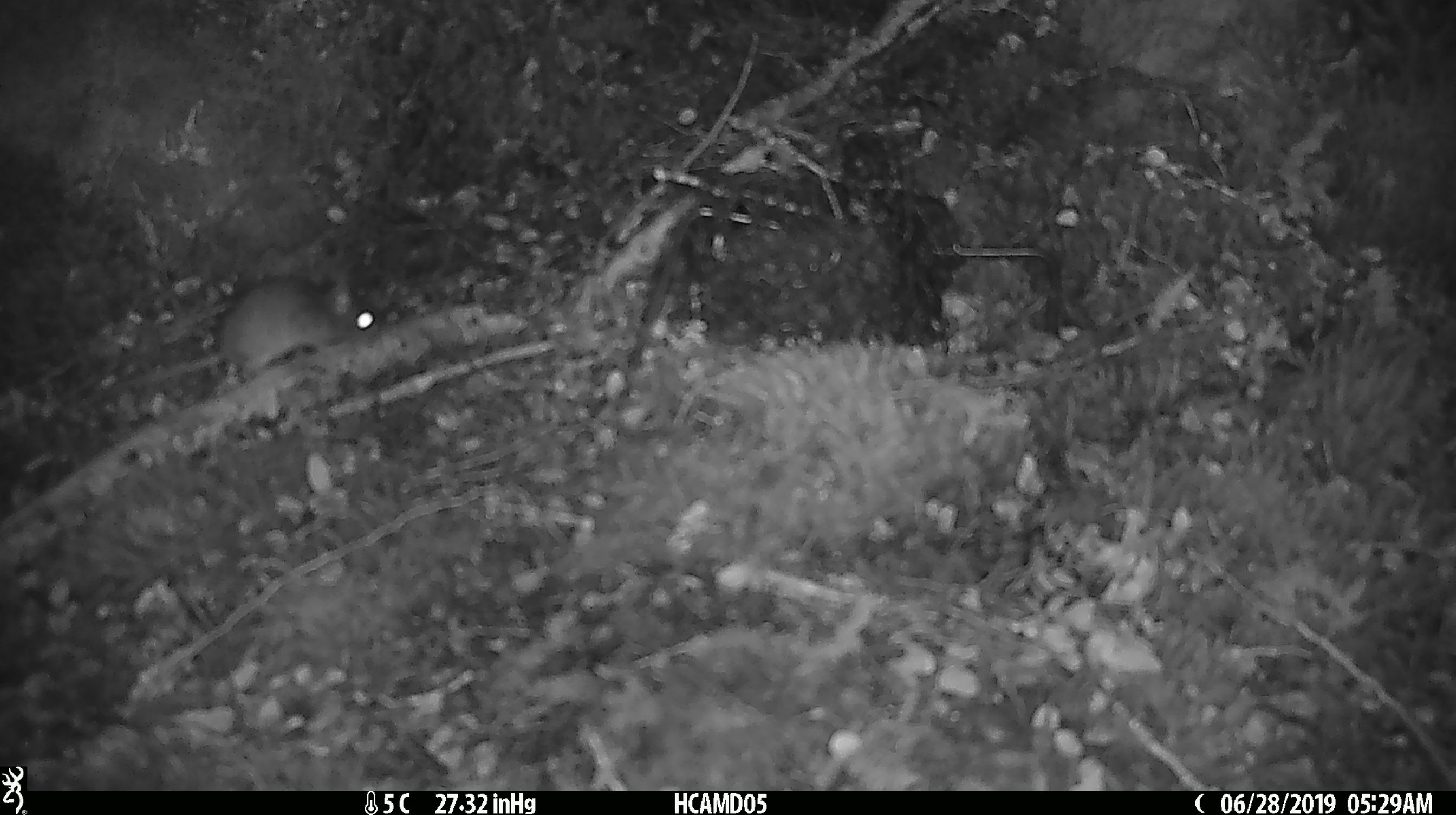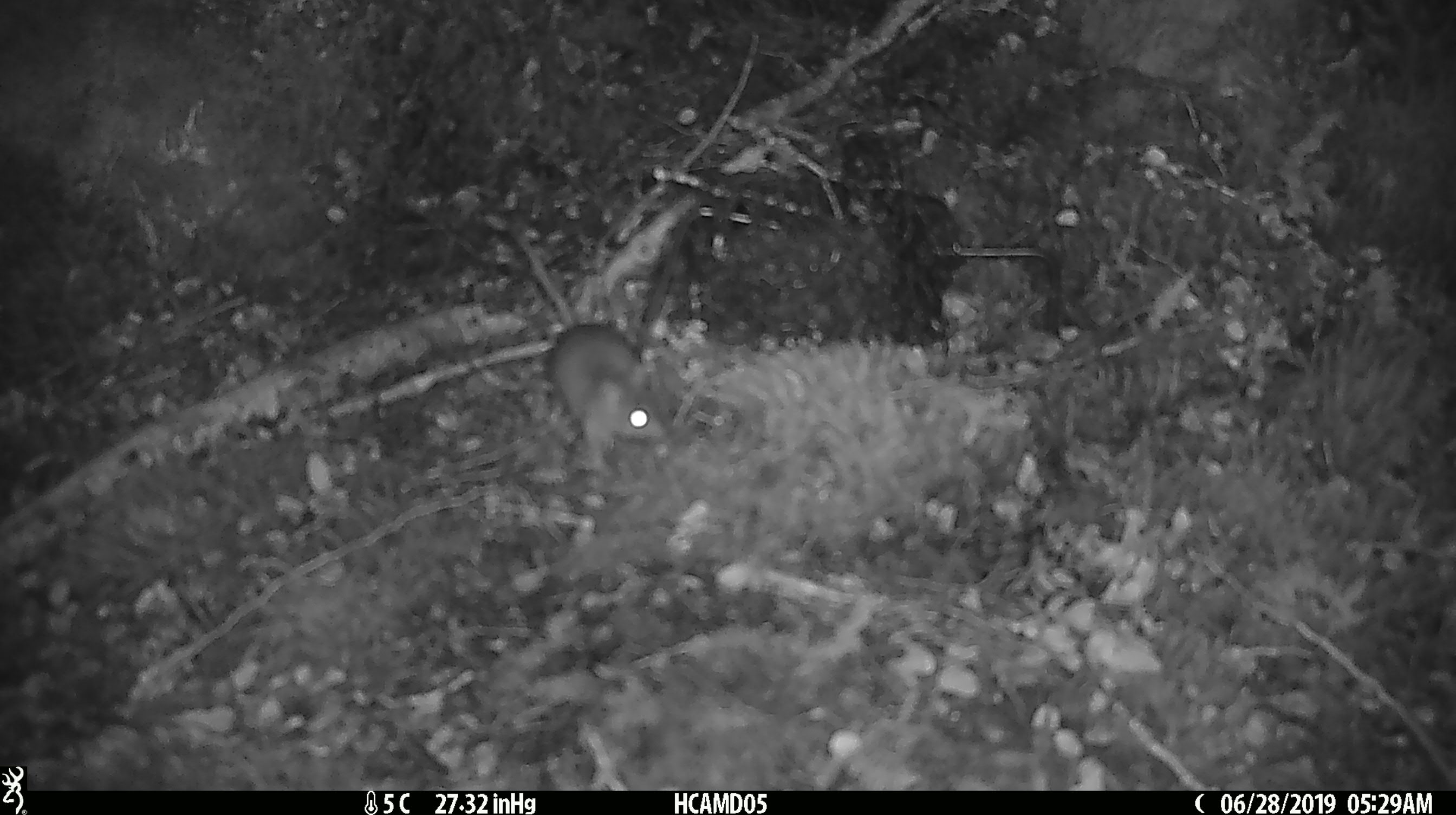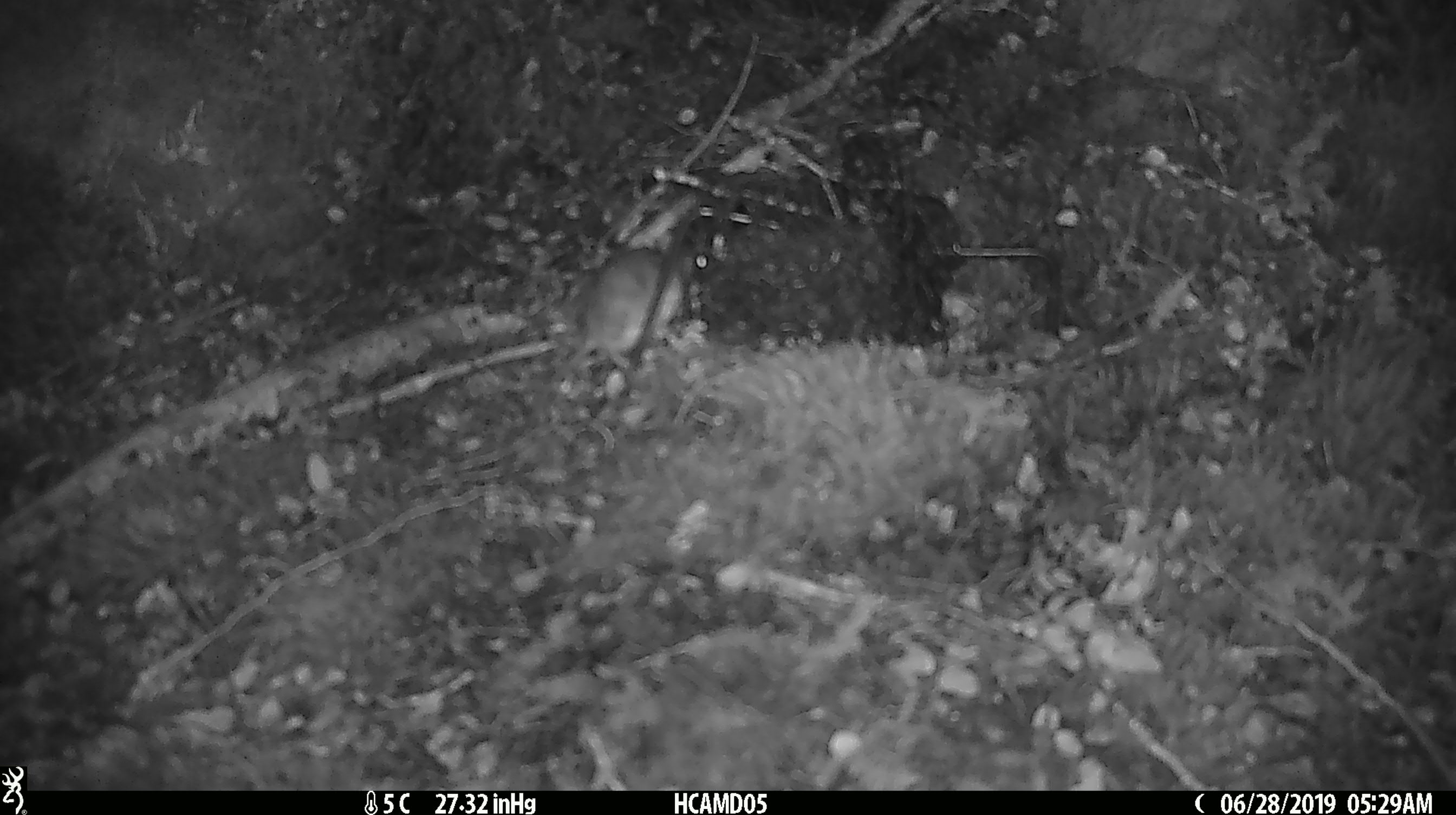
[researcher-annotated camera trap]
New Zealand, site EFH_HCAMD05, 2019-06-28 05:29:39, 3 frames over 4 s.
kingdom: Animalia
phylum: Chordata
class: Mammalia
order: Rodentia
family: Muridae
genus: Mus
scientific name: Mus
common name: mouse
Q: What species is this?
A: Mouse (Mus).